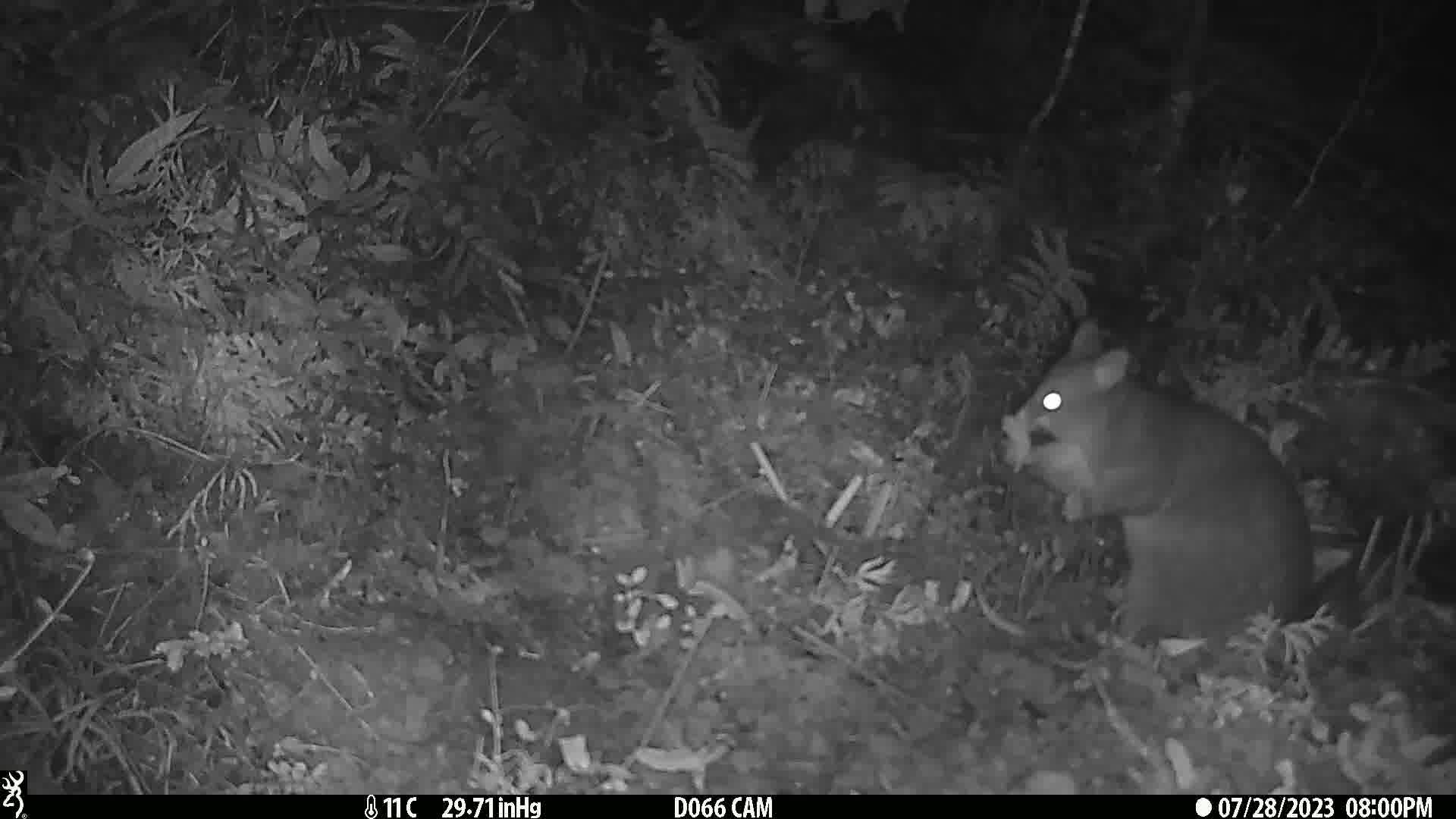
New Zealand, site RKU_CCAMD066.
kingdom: Animalia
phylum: Chordata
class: Mammalia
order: Diprotodontia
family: Phalangeridae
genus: Trichosurus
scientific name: Trichosurus vulpecula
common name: common brushtail possum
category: possum